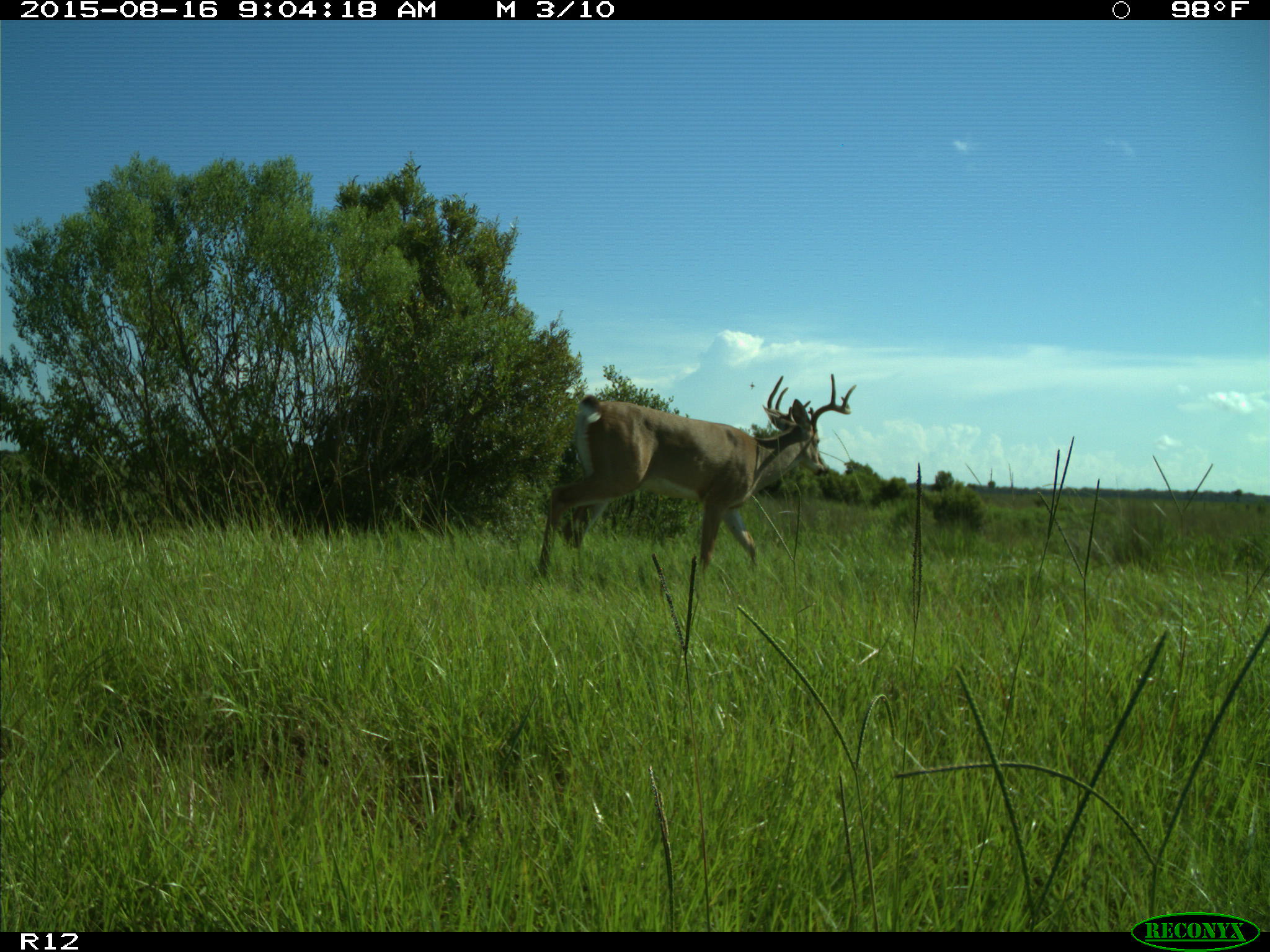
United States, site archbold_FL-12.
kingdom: Animalia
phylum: Chordata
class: Mammalia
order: Artiodactyla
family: Cervidae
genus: Odocoileus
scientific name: Odocoileus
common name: deer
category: unidentified deer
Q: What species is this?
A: Unidentified deer (deer) (Odocoileus).